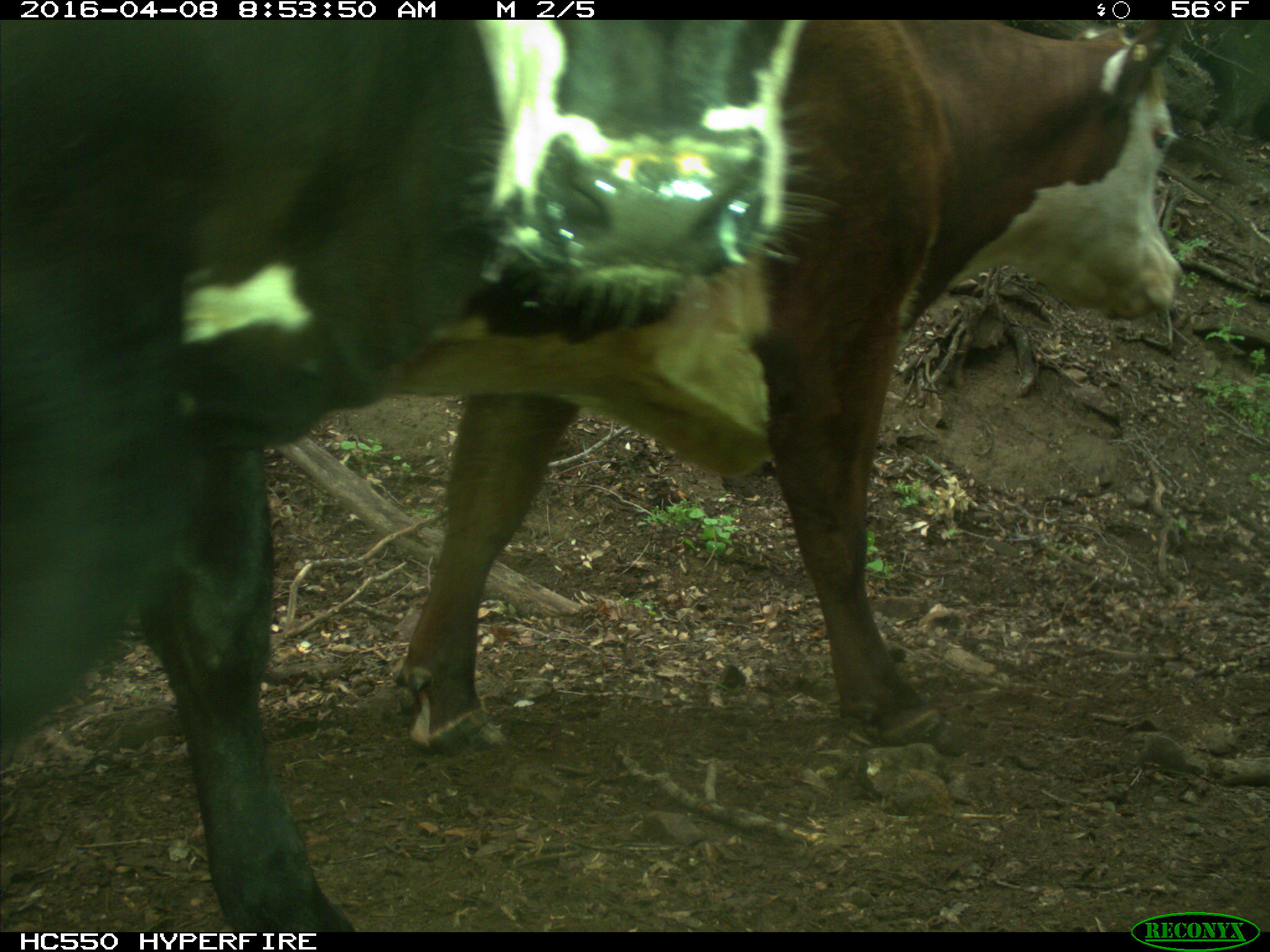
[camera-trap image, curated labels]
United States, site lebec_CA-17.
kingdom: Animalia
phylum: Chordata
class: Mammalia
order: Artiodactyla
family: Bovidae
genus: Bos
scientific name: Bos taurus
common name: domestic cow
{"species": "Bos taurus (domestic cow)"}